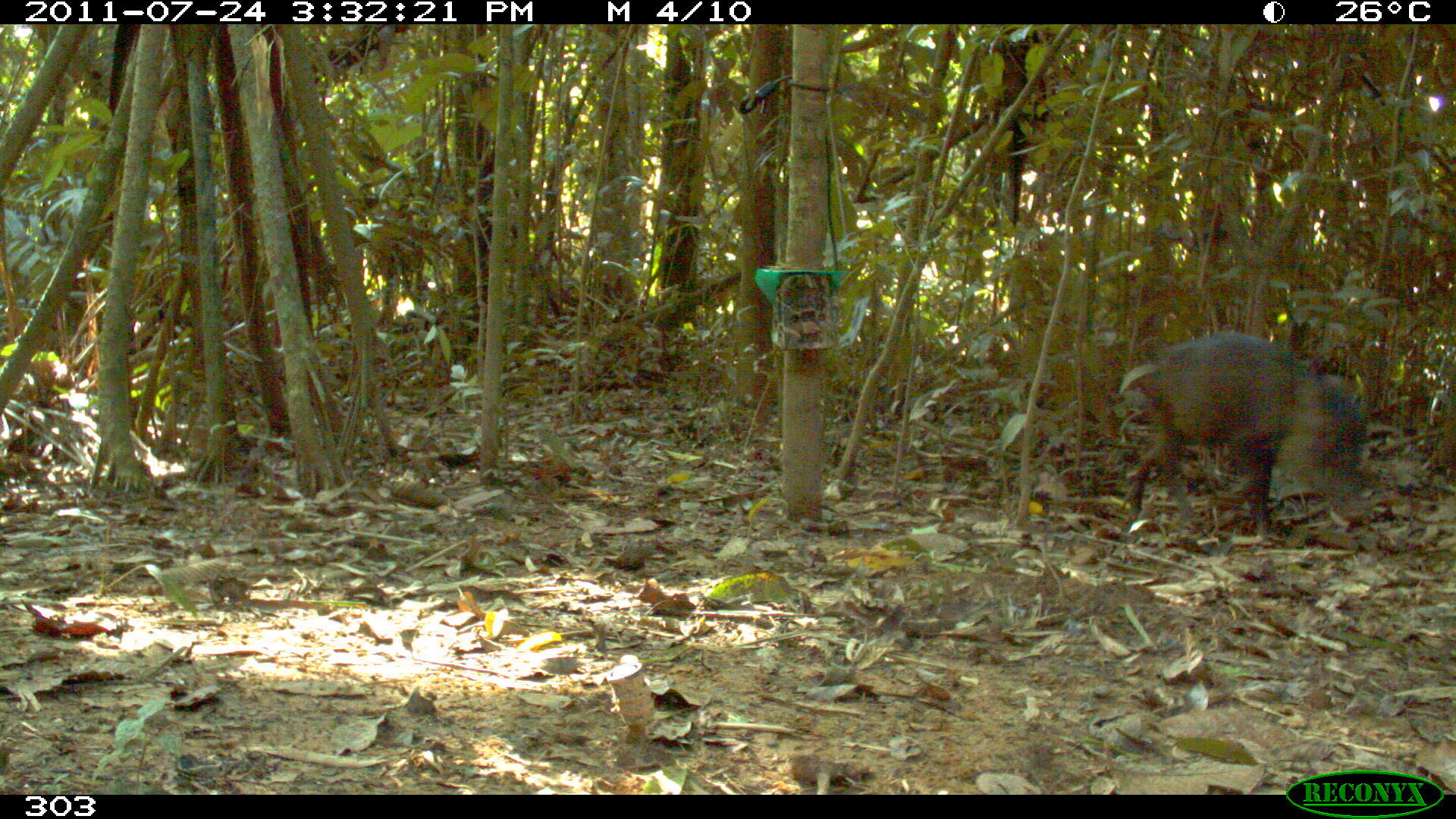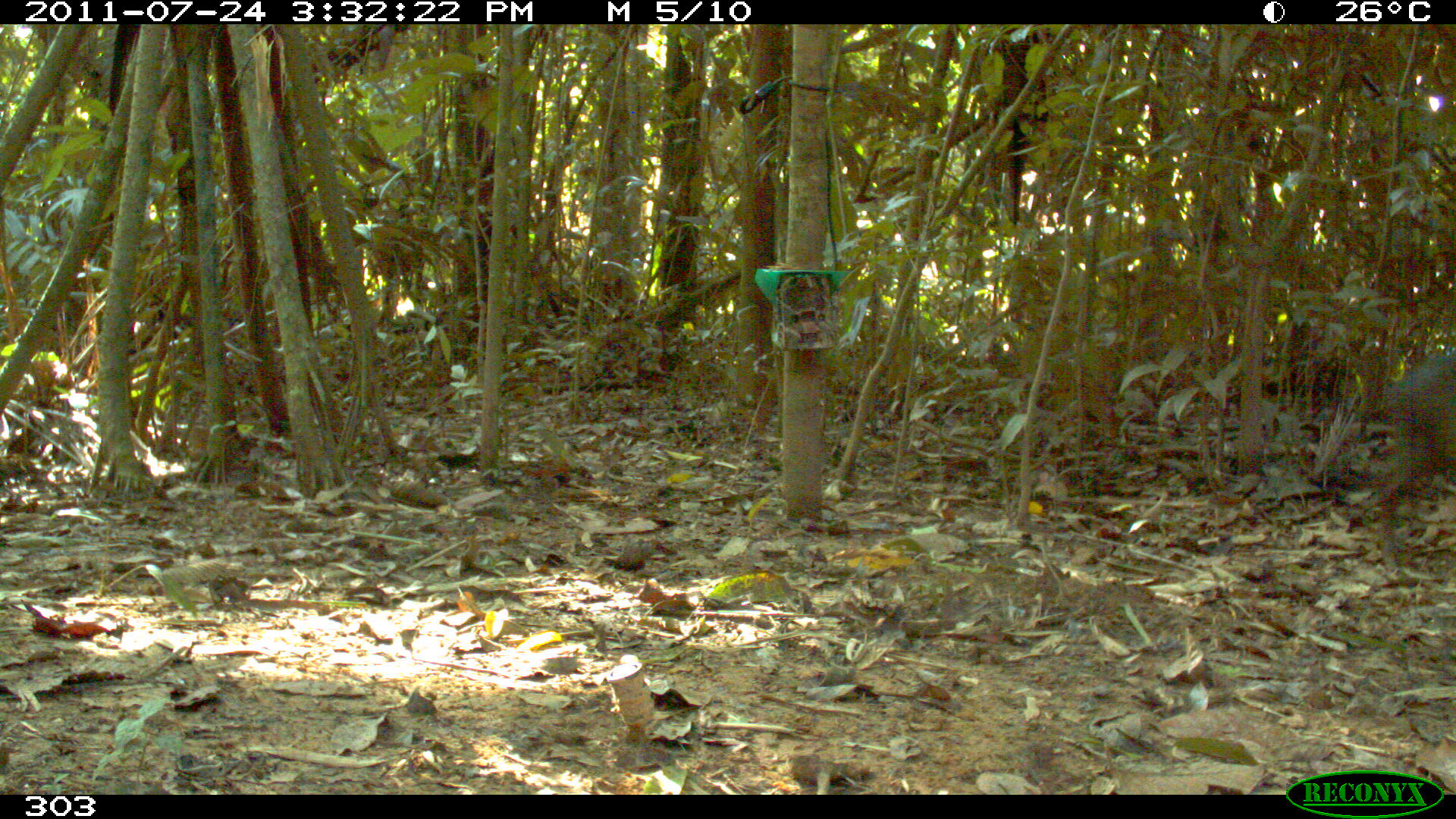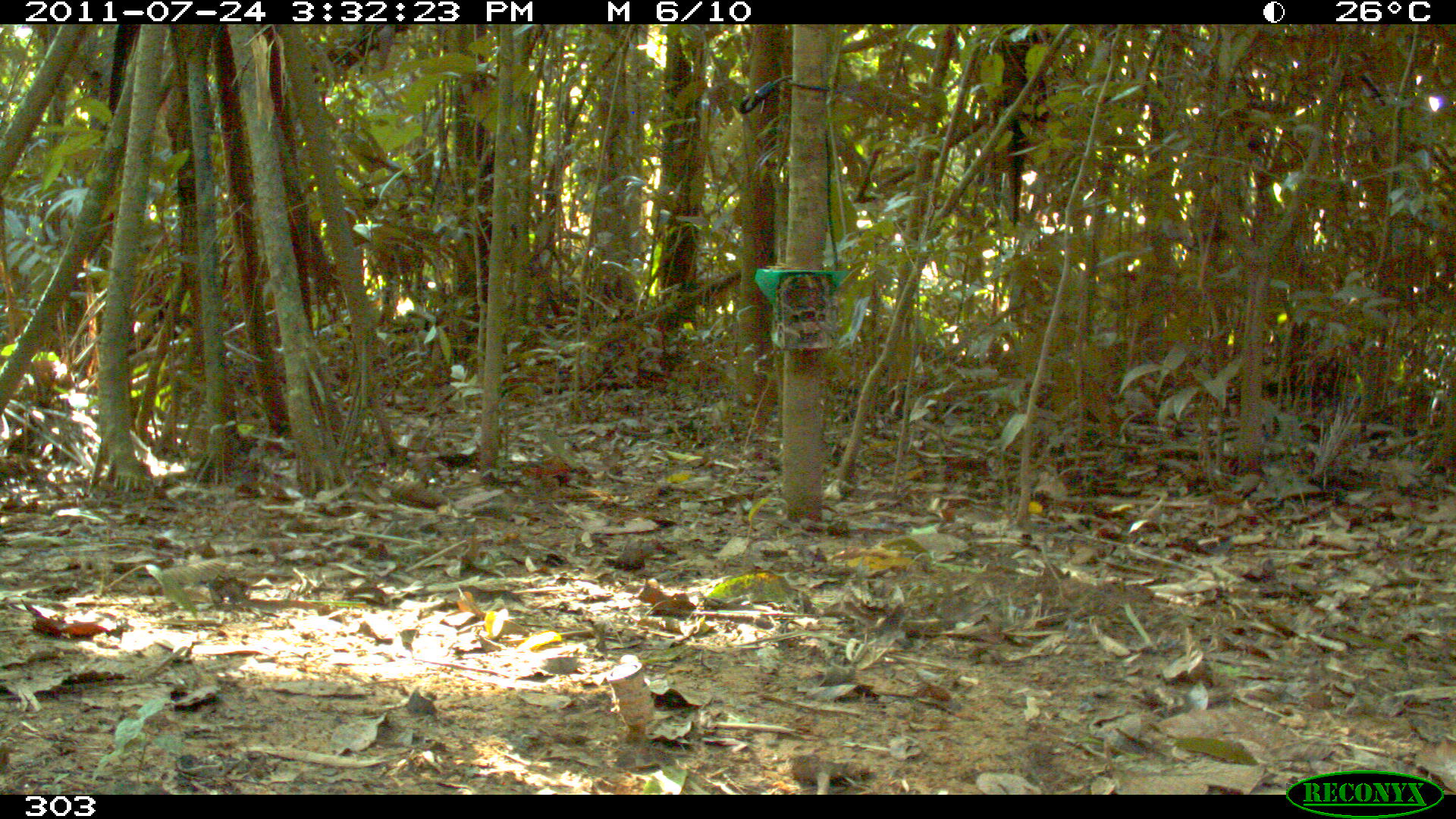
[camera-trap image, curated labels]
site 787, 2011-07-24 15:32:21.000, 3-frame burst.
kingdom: Animalia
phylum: Chordata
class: Mammalia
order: Artiodactyla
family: Tayassuidae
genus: Tayassu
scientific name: Tayassu pecari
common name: white-lipped peccary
Tayassu pecari (white-lipped peccary).